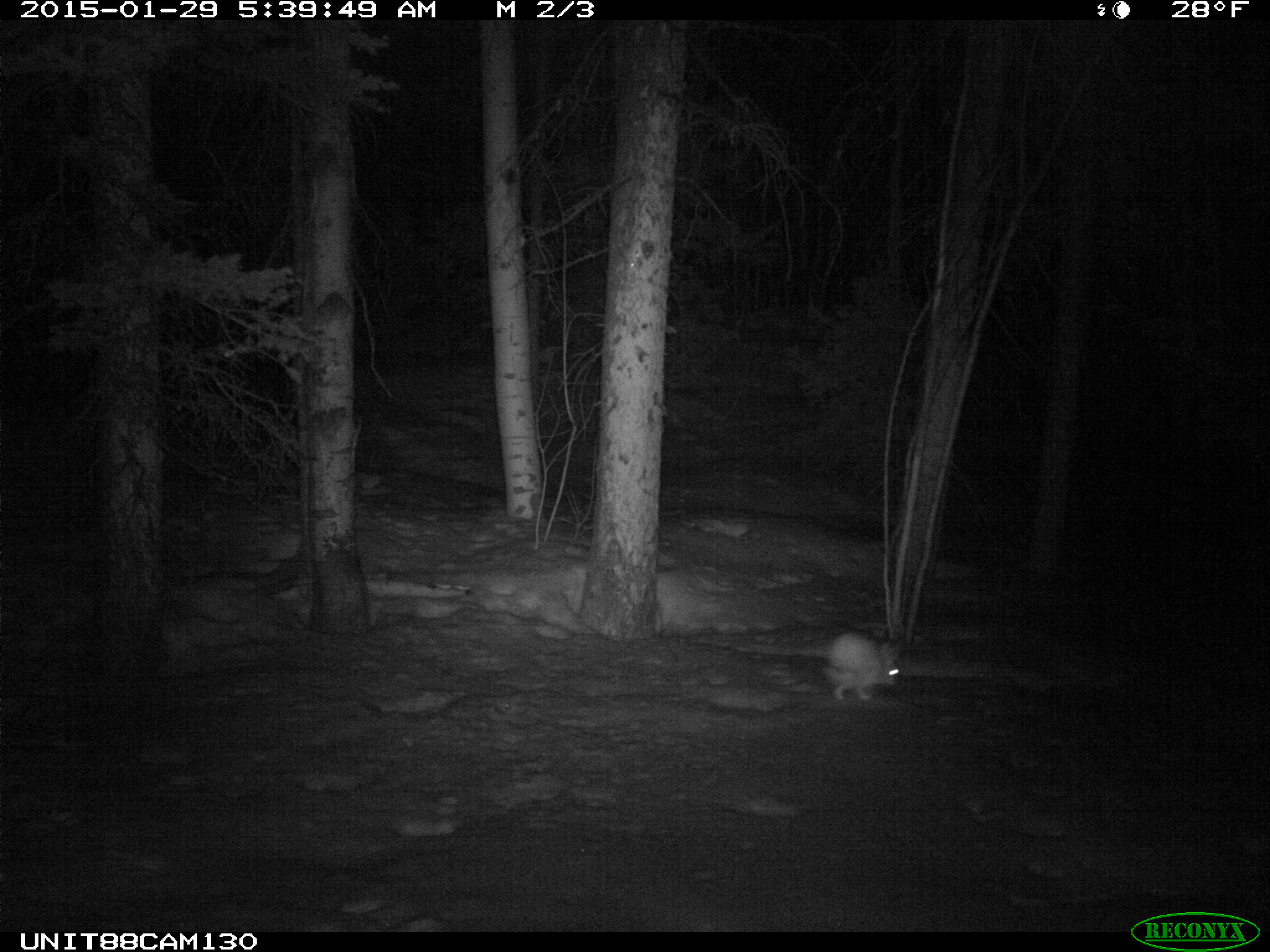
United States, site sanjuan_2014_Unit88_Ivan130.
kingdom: Animalia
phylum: Chordata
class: Mammalia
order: Lagomorpha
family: Leporidae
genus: Lepus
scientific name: Lepus americanus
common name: snowshoe hare